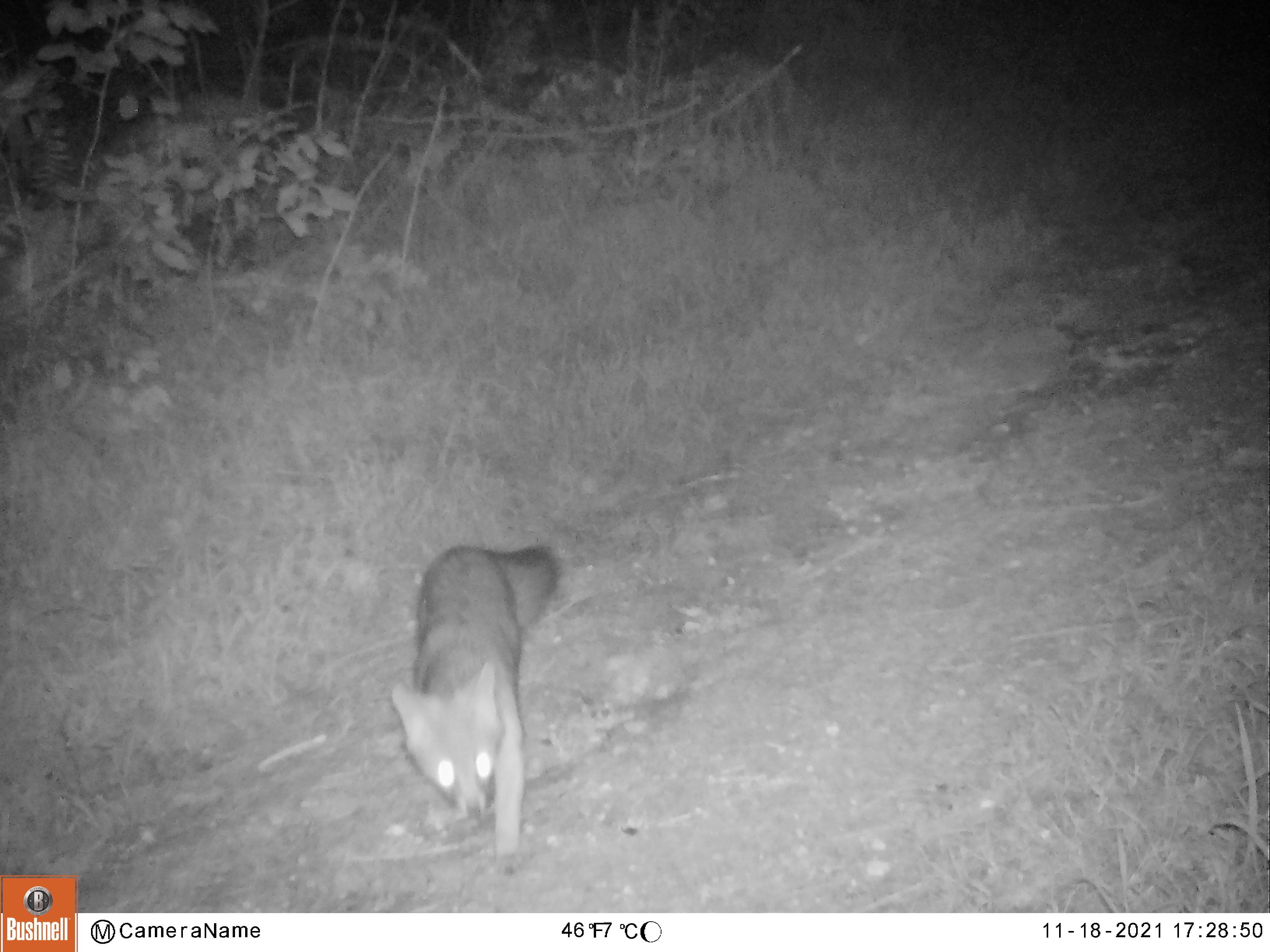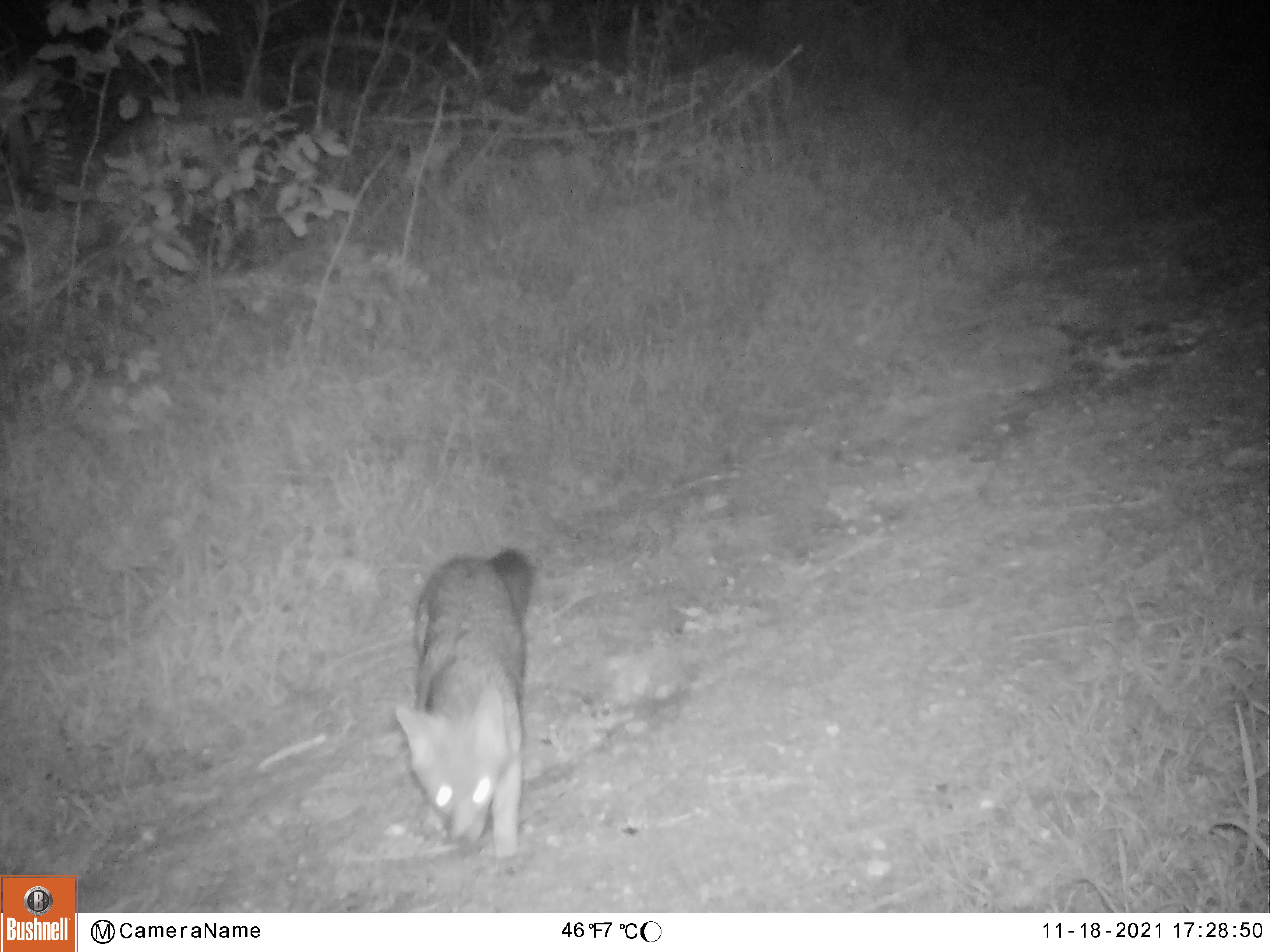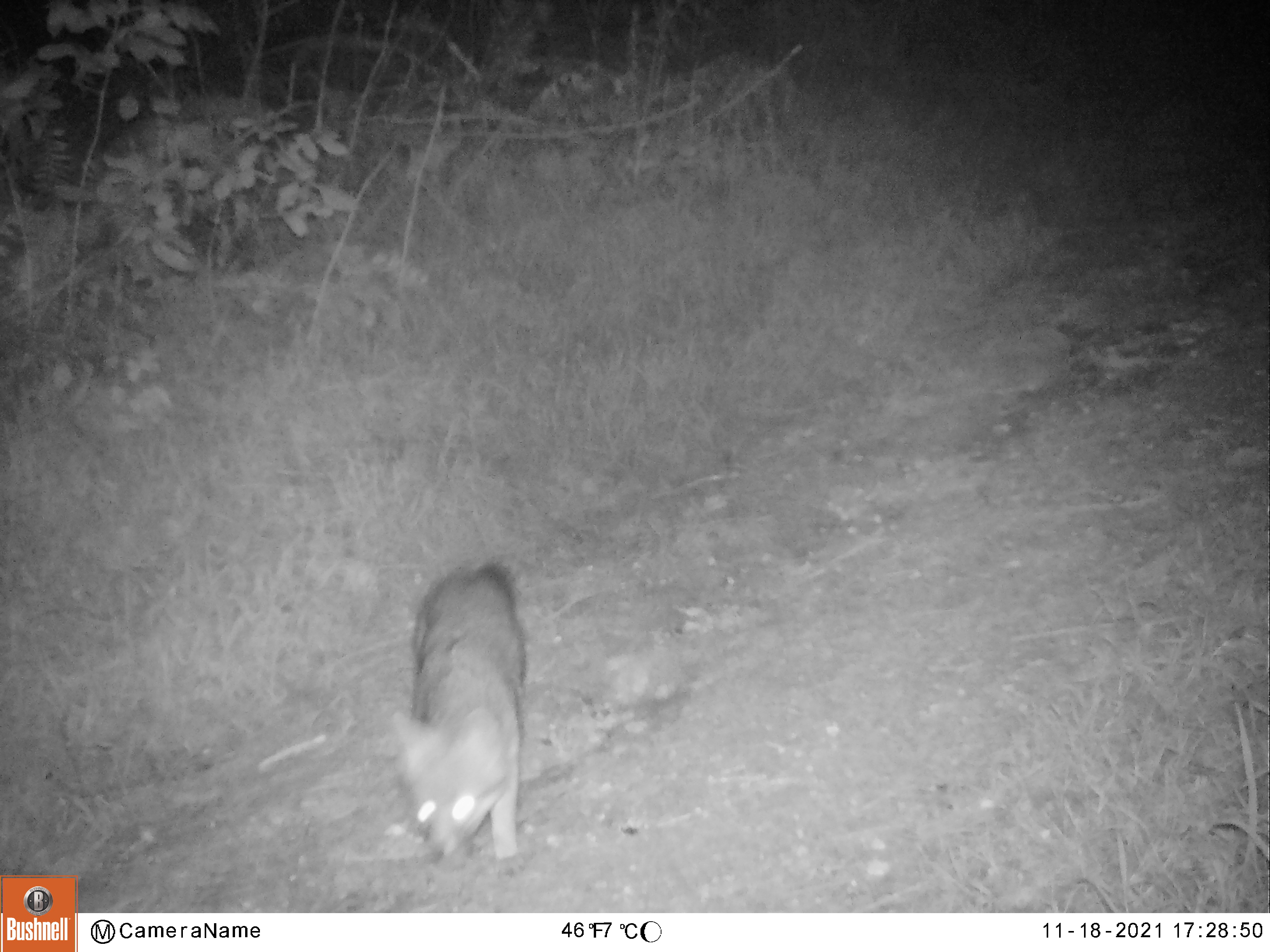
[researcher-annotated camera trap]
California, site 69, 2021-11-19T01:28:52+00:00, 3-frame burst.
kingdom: Animalia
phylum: Chordata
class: Mammalia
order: Carnivora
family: Canidae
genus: Urocyon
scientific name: Urocyon cinereoargenteus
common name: gray fox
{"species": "gray fox (Urocyon cinereoargenteus)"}